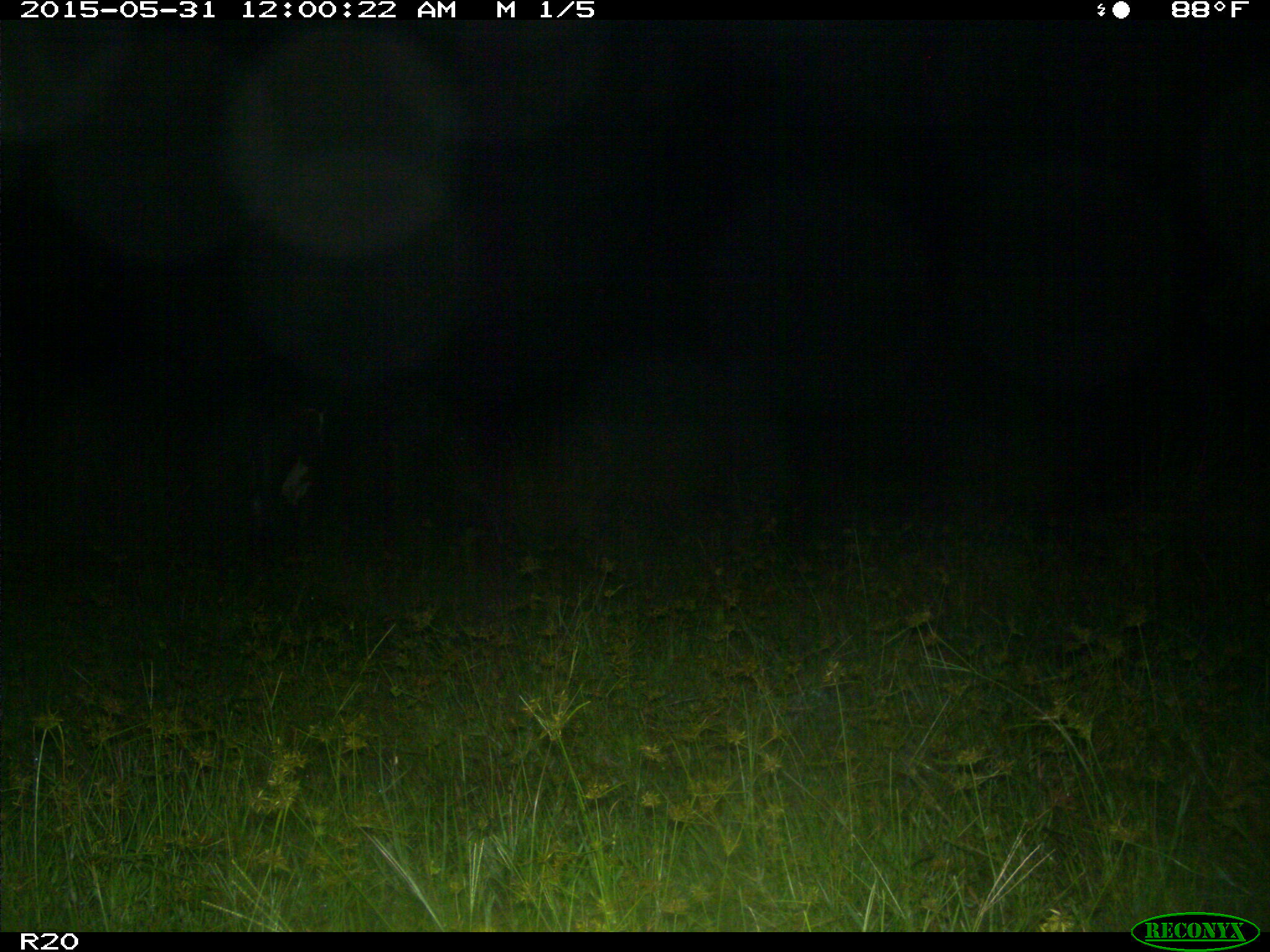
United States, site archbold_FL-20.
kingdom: Animalia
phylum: Chordata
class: Mammalia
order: Artiodactyla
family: Bovidae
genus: Bos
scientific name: Bos taurus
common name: domestic cow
Bos taurus (domestic cow).